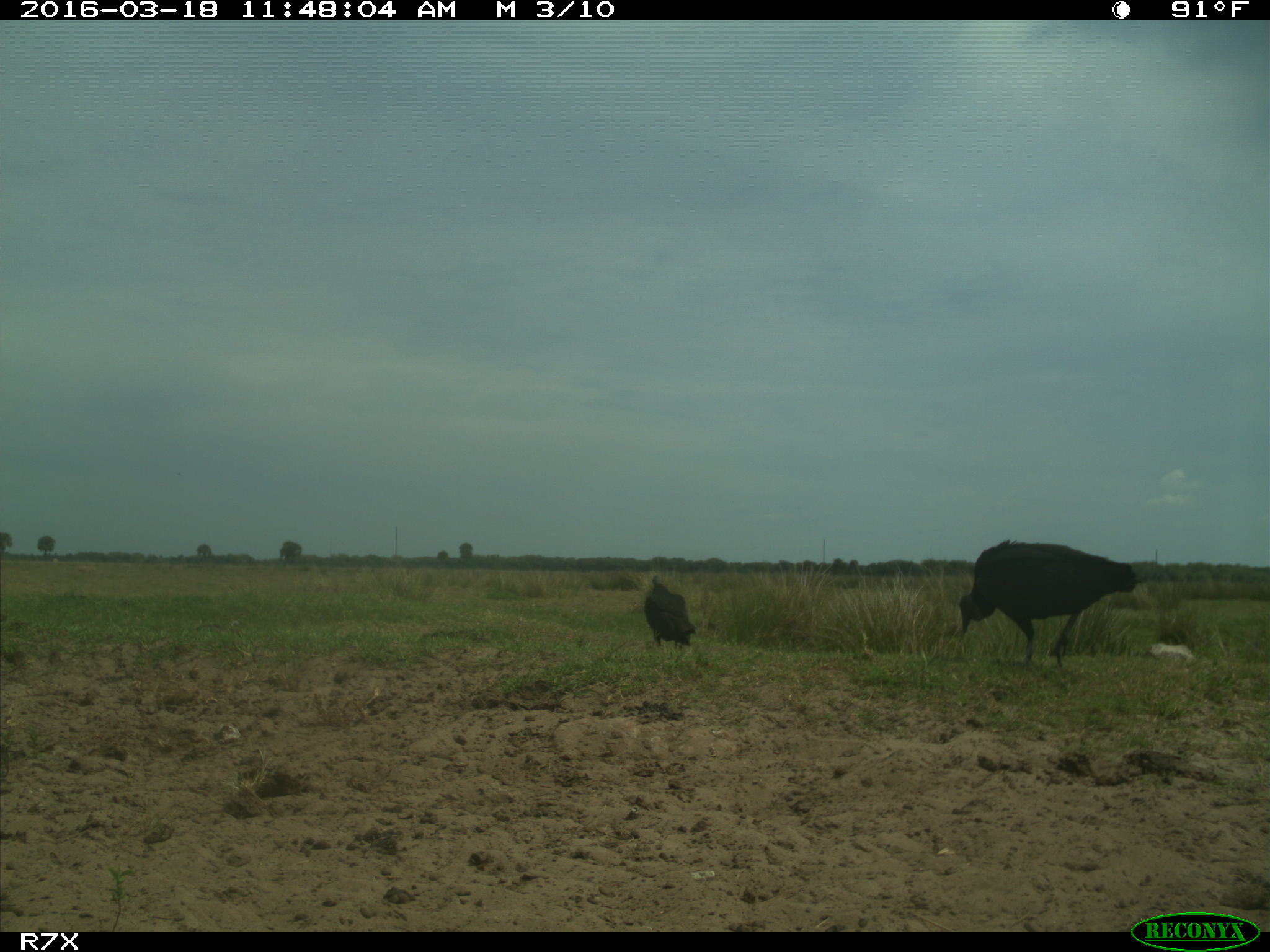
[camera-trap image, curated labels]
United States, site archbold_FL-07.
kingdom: Animalia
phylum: Chordata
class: Aves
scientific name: Aves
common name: birds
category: unidentified bird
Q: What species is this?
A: Unidentified bird (birds) (Aves).